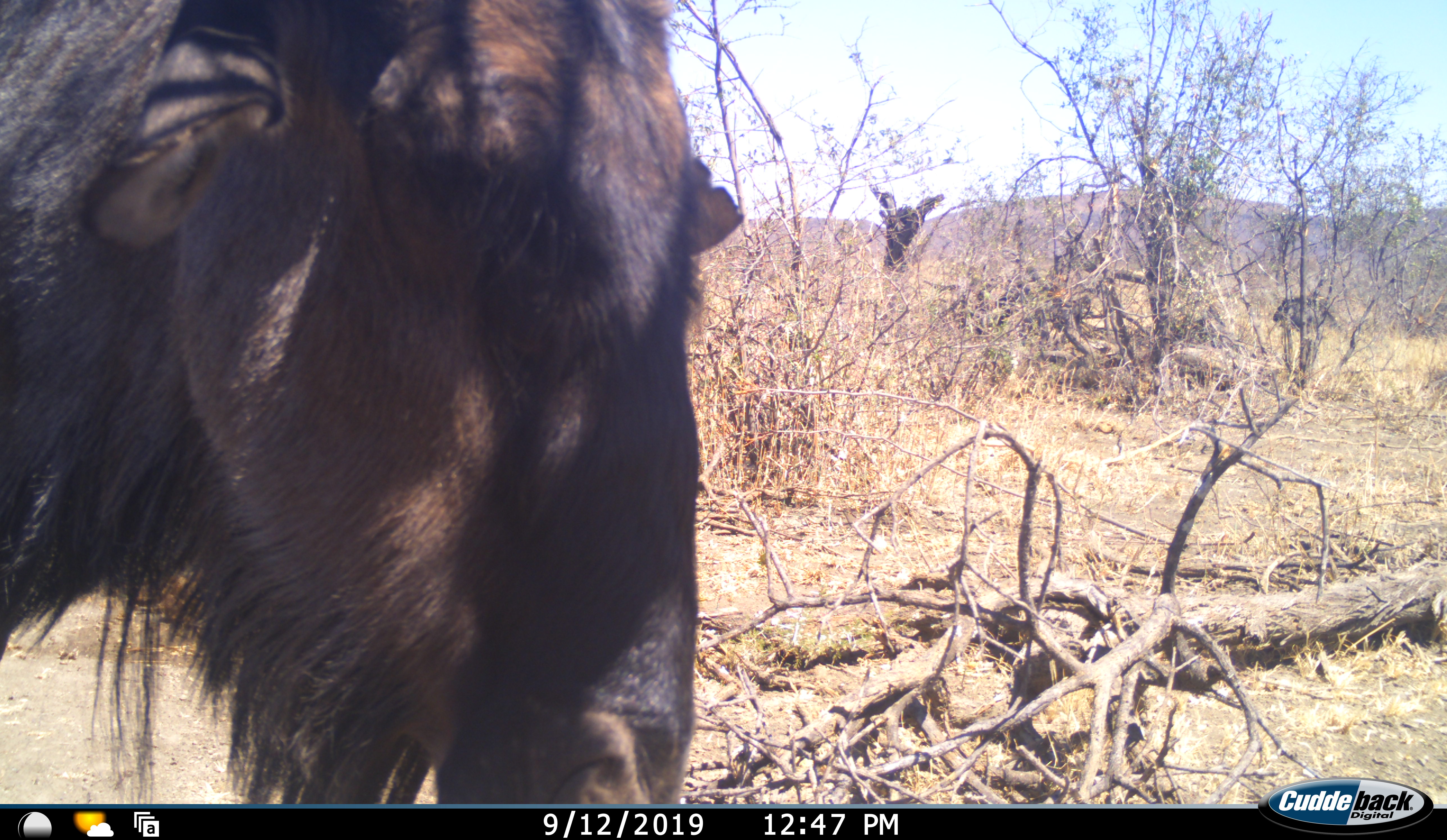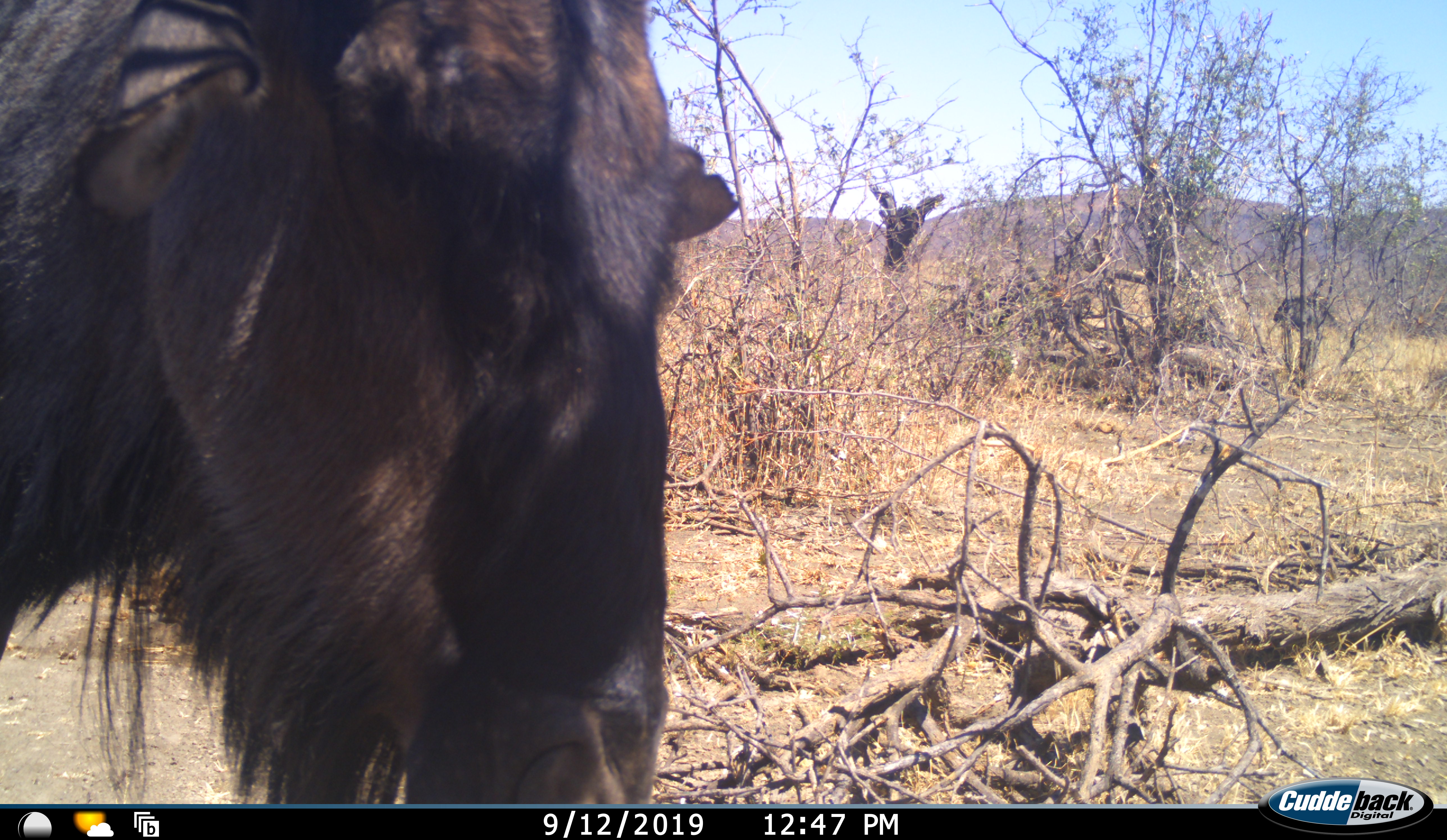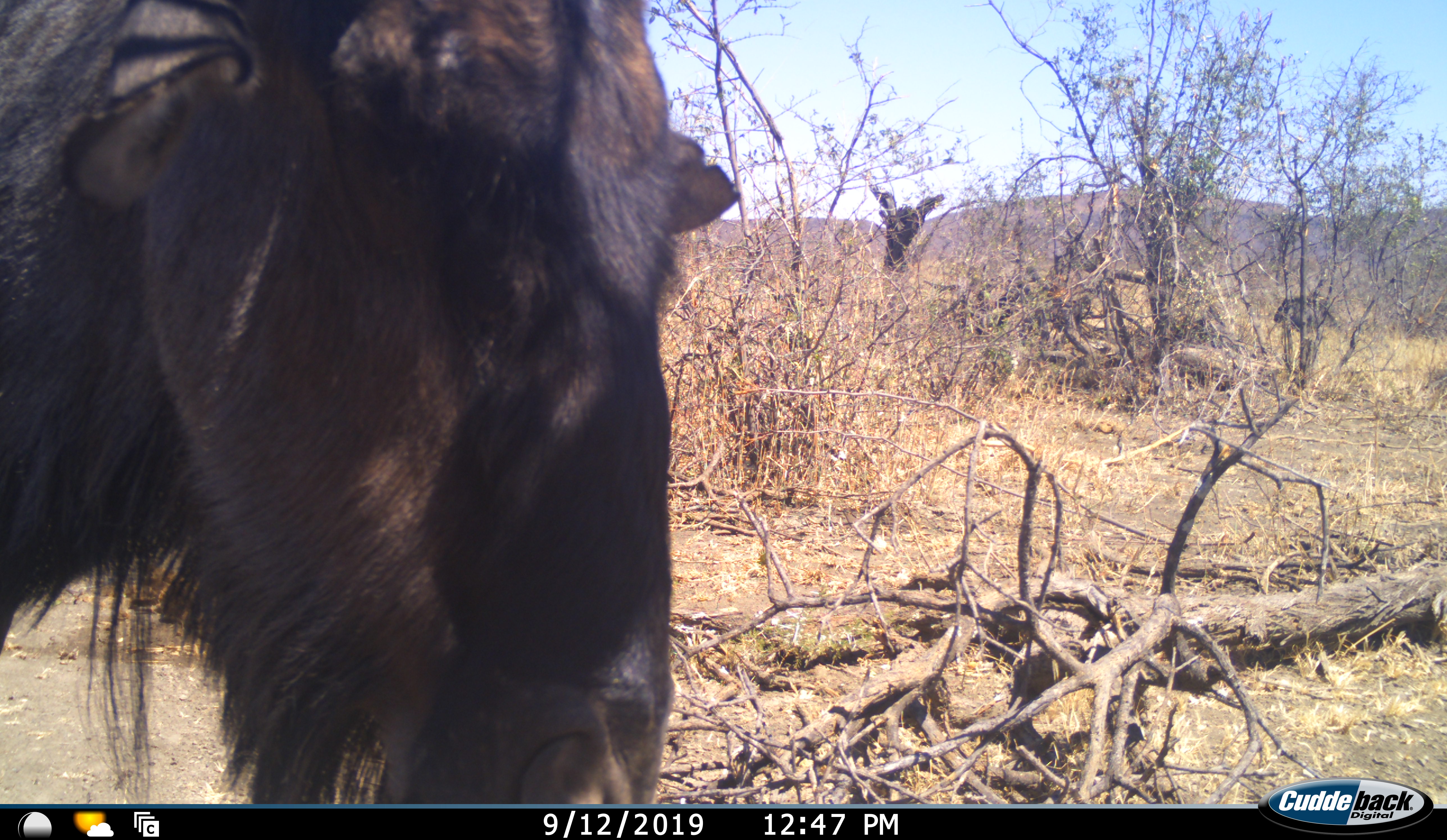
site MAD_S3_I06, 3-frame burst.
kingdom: Animalia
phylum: Chordata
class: Mammalia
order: Artiodactyla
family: Bovidae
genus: Connochaetes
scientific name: Connochaetes taurinus taurinus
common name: blue wildebeest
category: wildebeestblue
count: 1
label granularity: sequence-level